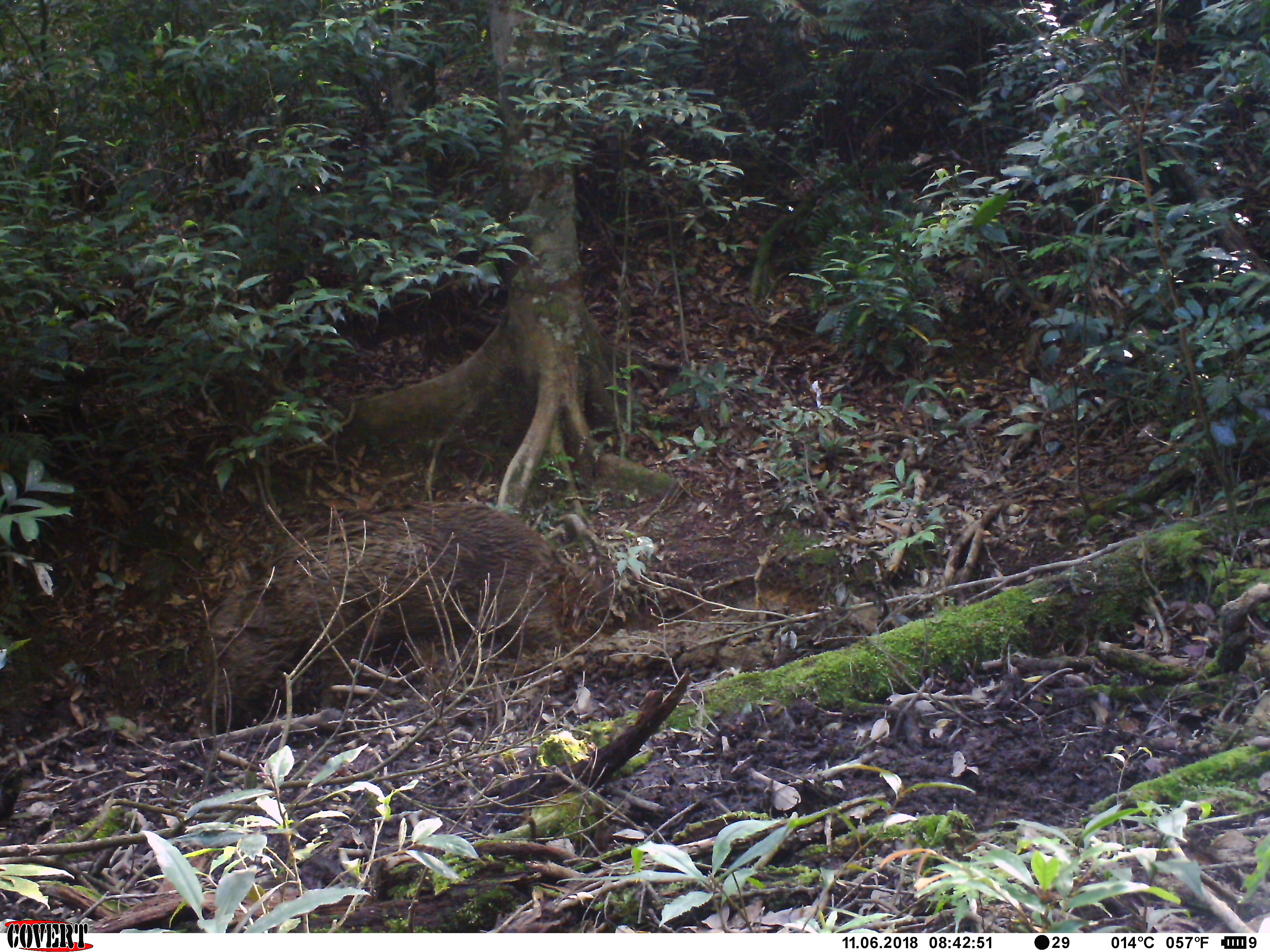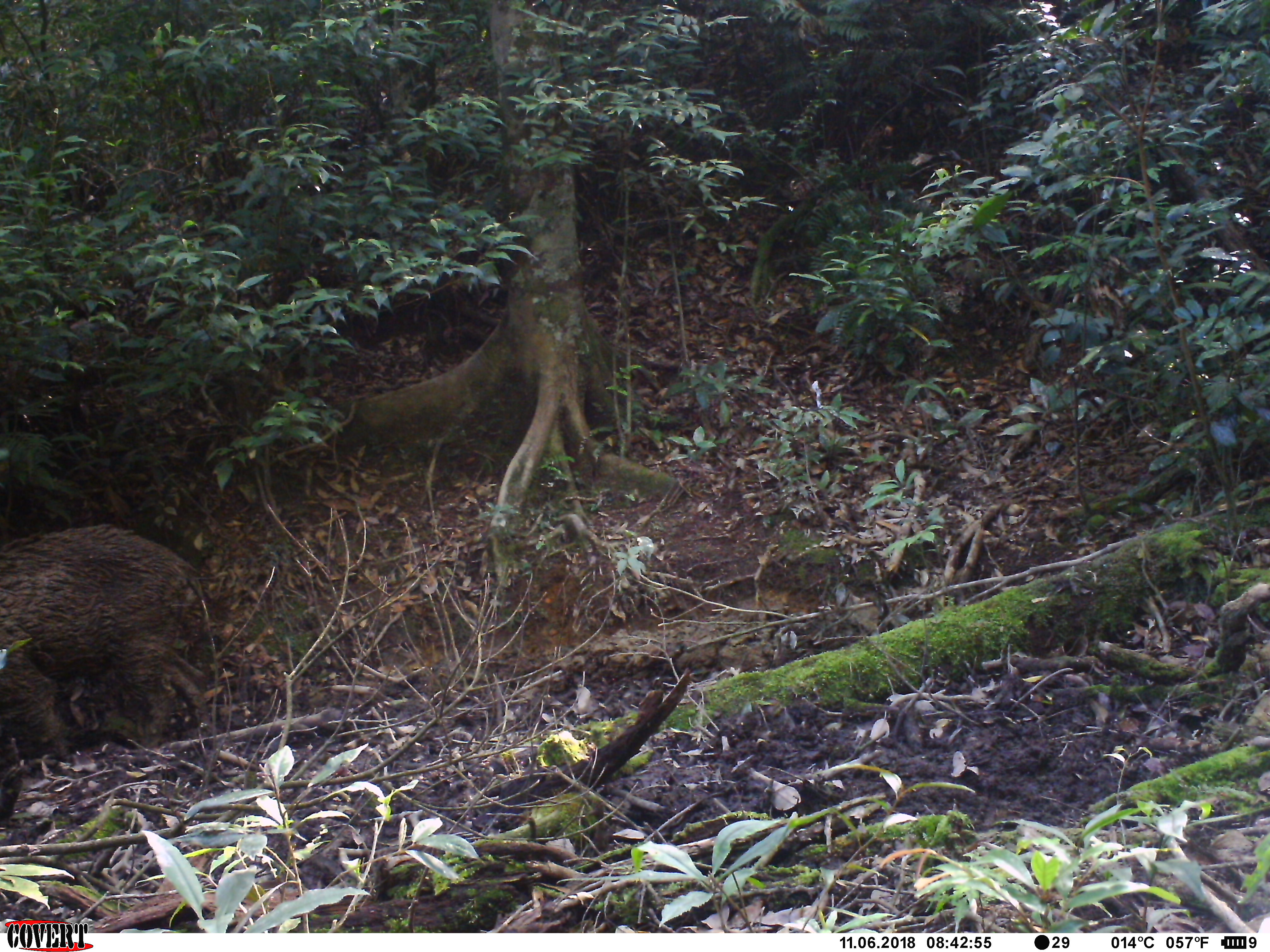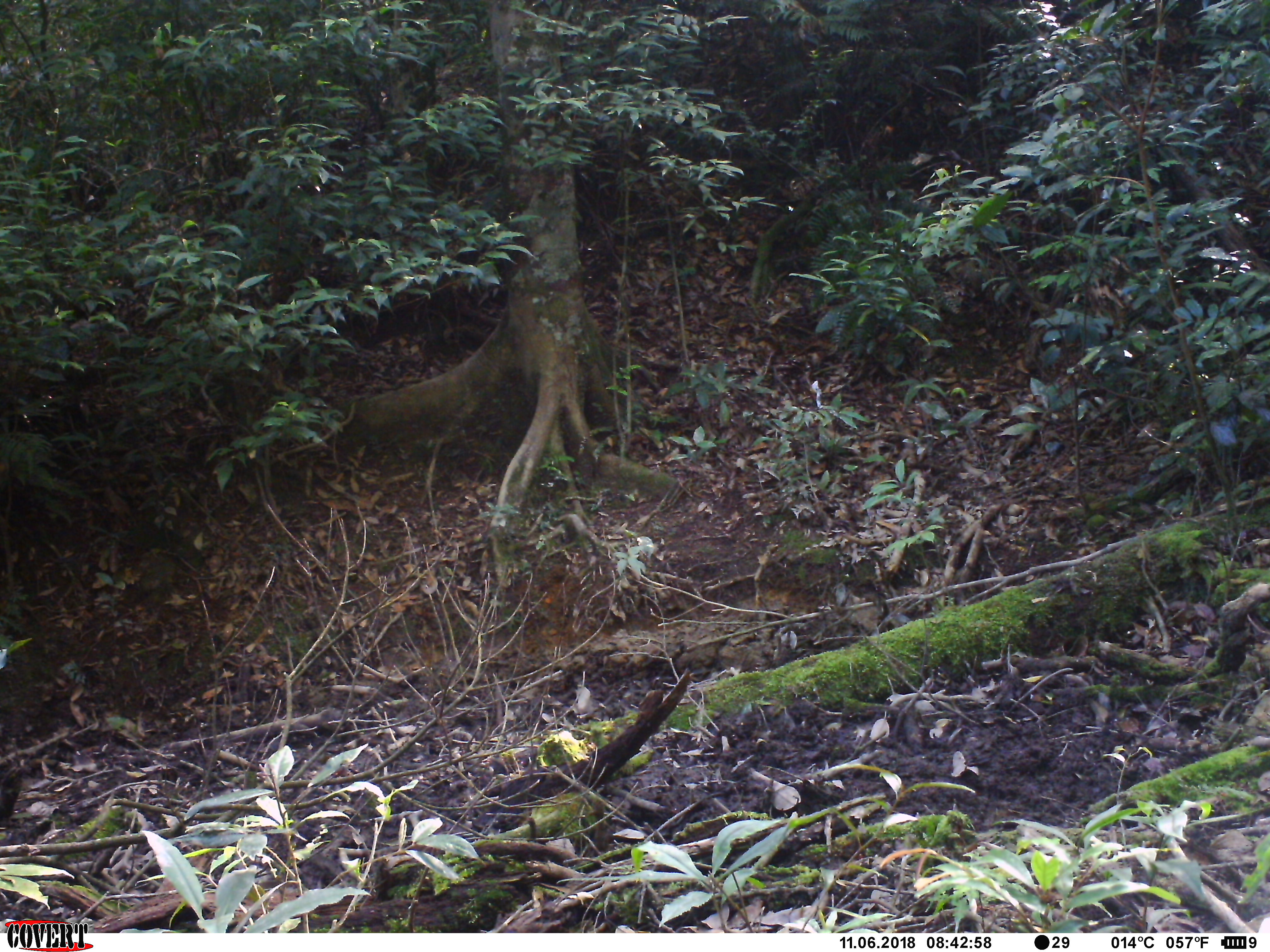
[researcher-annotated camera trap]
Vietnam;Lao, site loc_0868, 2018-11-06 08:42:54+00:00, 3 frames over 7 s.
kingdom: Animalia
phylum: Chordata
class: Mammalia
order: Artiodactyla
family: Suidae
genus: Sus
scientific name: Sus scrofa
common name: eurasian wild pig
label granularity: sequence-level